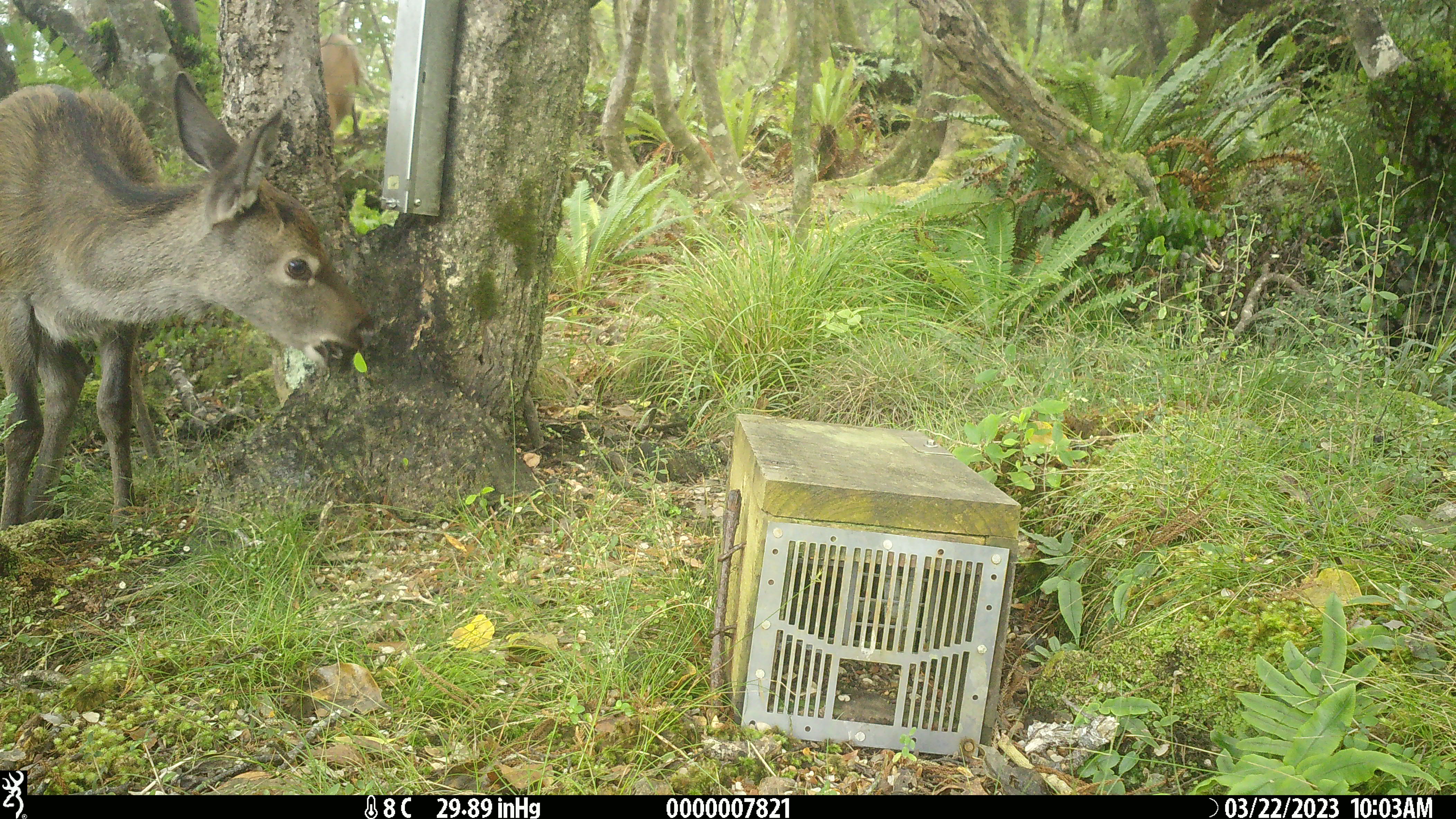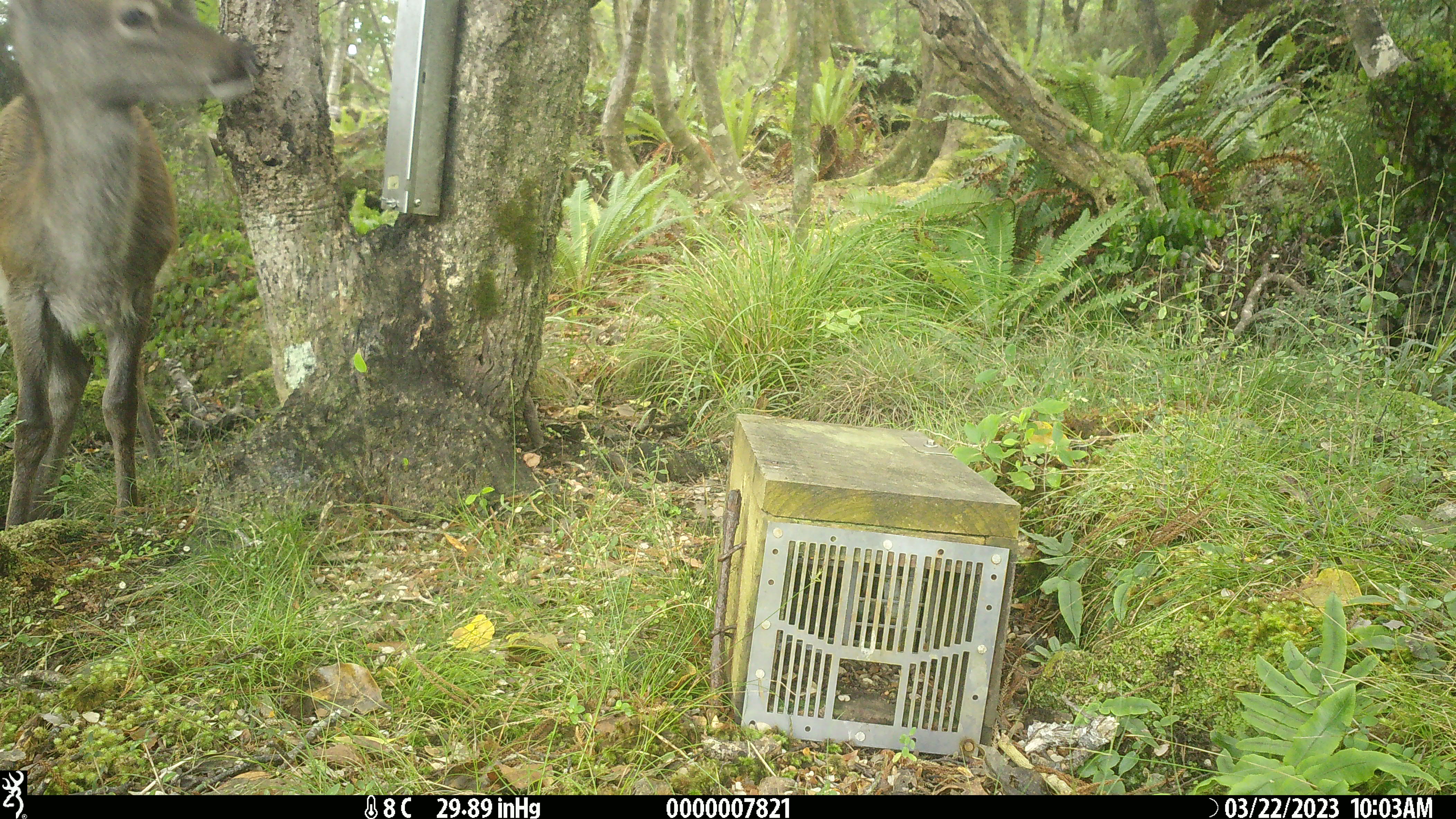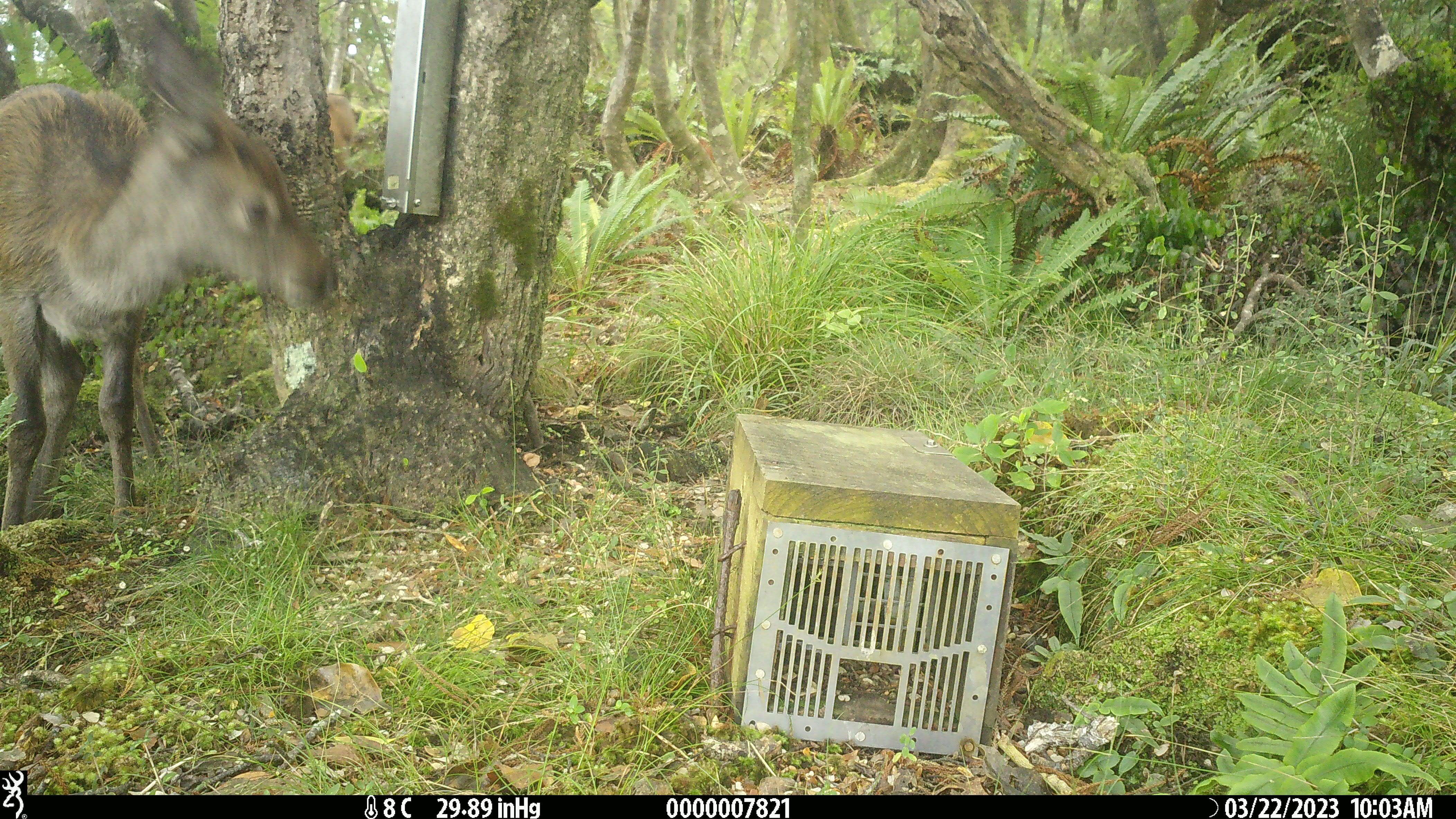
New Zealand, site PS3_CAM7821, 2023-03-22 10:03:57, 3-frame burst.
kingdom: Animalia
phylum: Chordata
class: Mammalia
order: Artiodactyla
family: Cervidae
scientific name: Cervidae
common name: deer